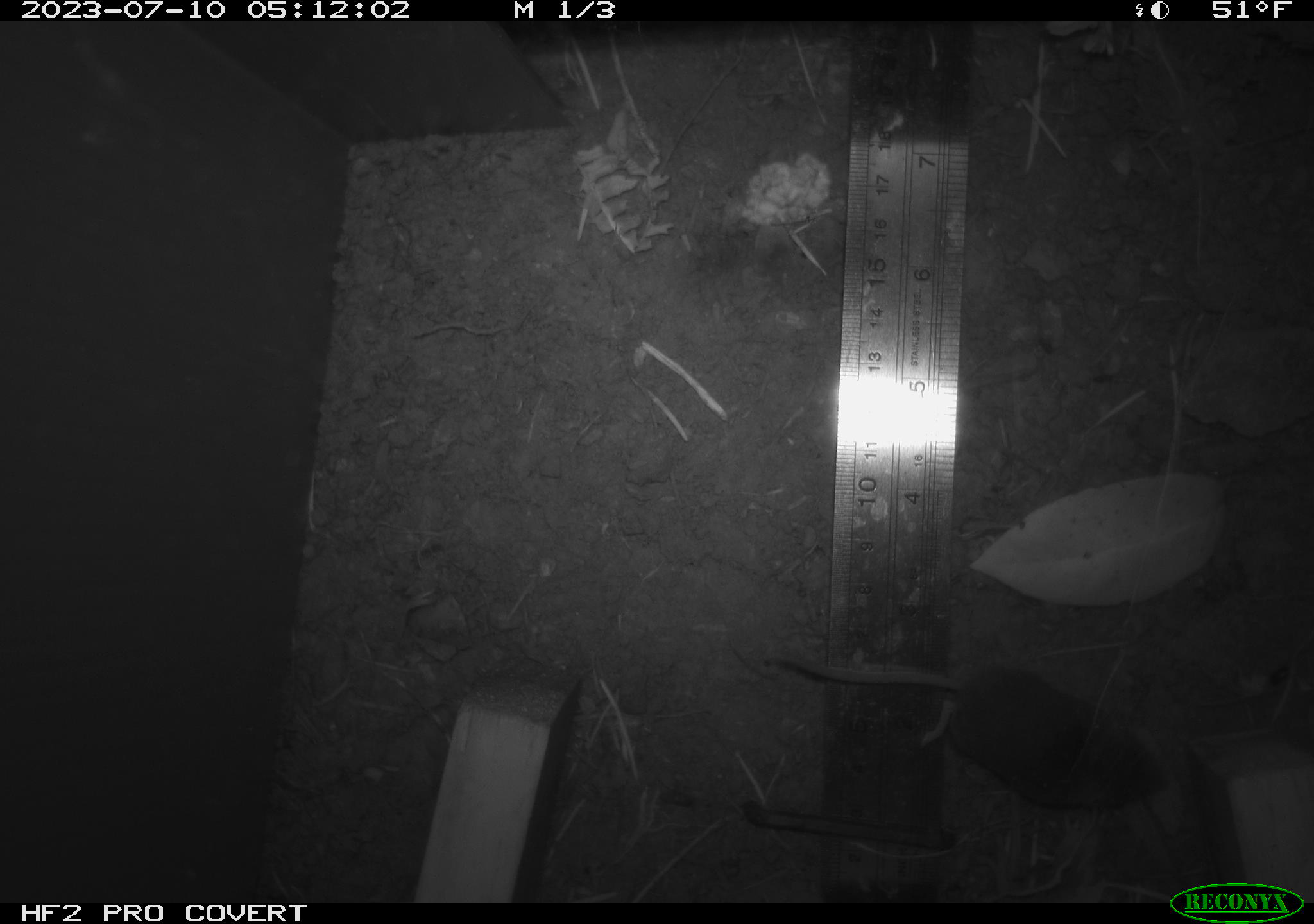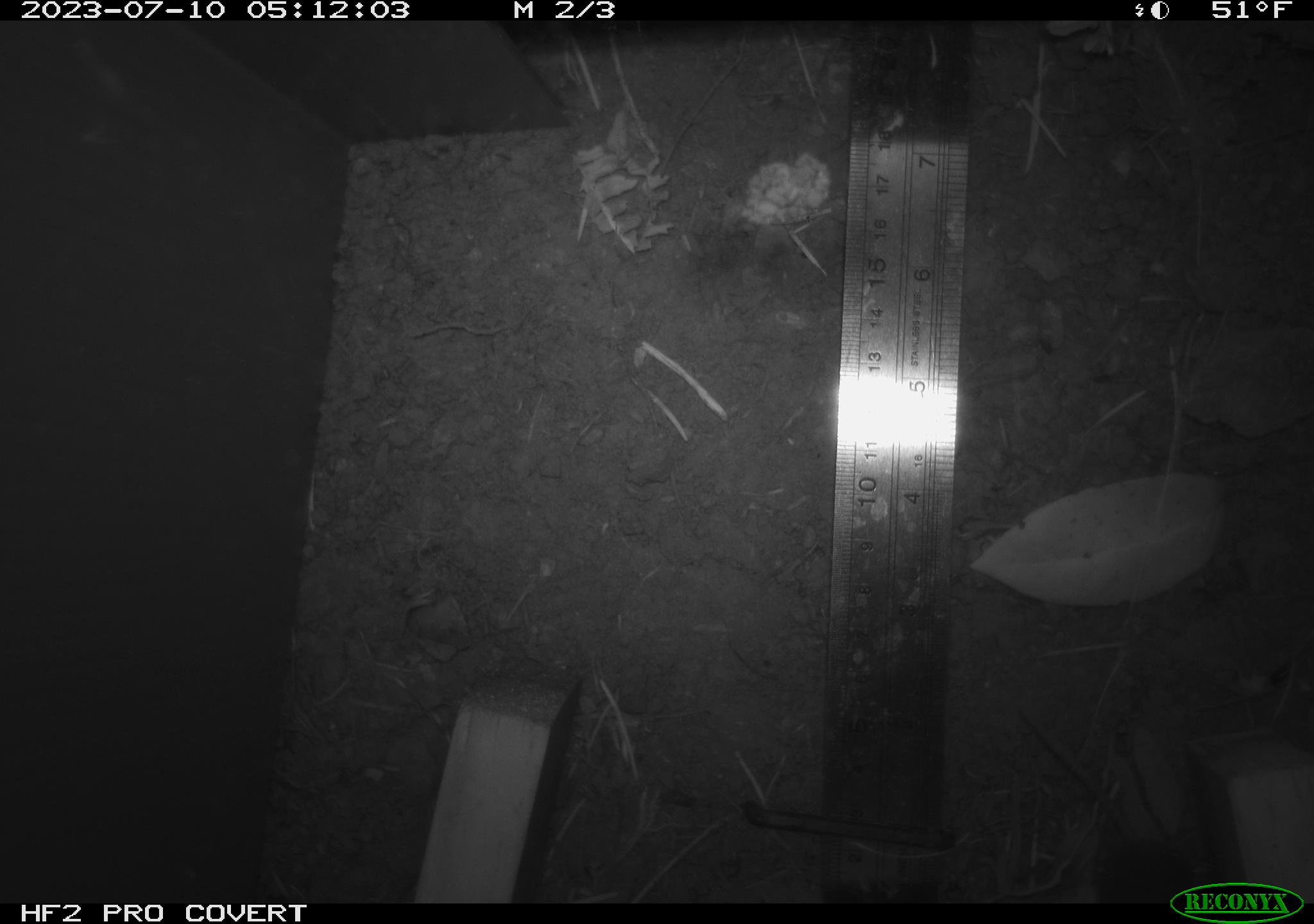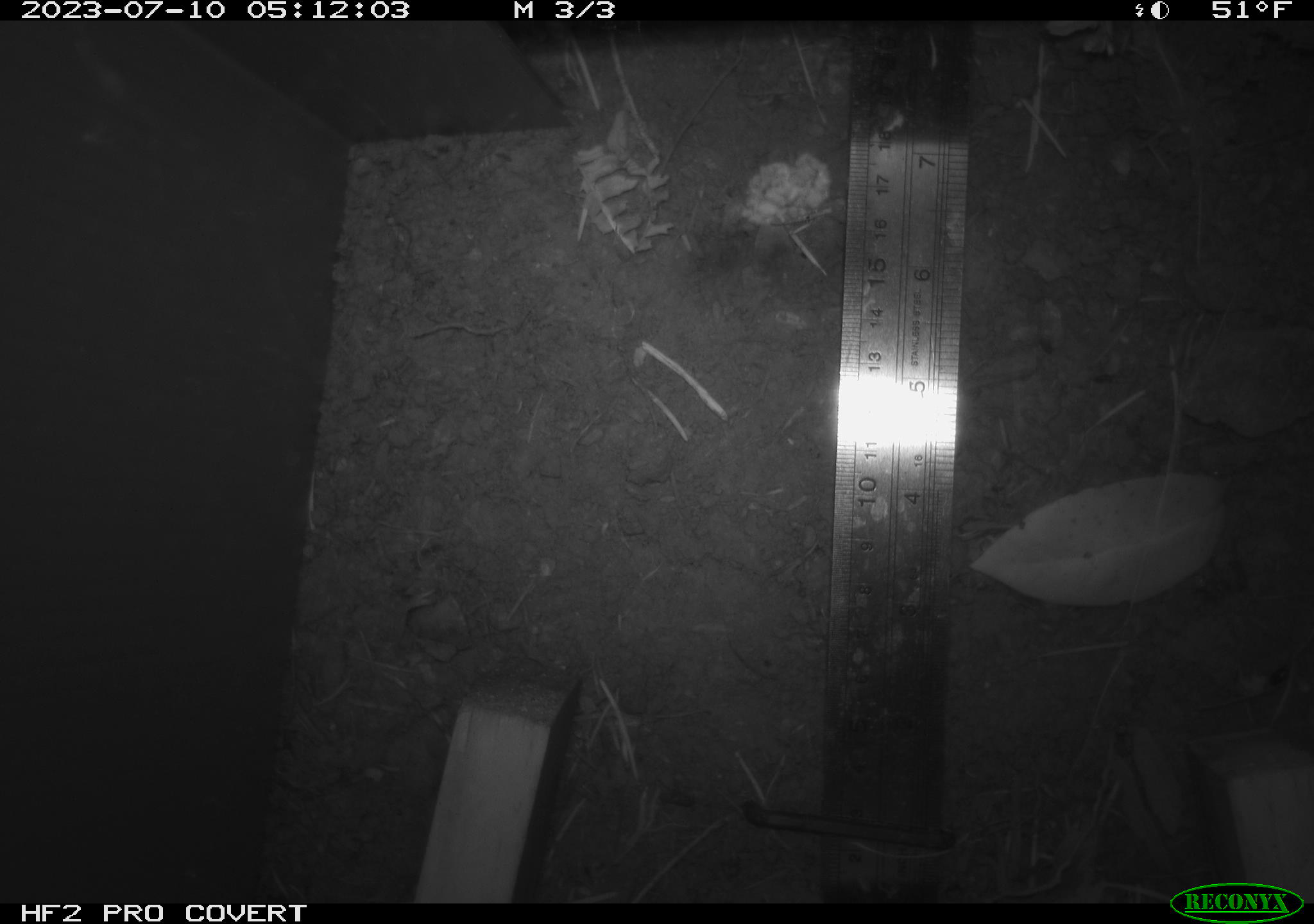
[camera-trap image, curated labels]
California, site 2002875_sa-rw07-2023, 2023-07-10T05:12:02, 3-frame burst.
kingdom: Animalia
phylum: Chordata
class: Mammalia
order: Eulipotyphla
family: Soricidae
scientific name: Soricidae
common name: shrews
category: soricidae family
Soricidae family (shrews) (Soricidae).